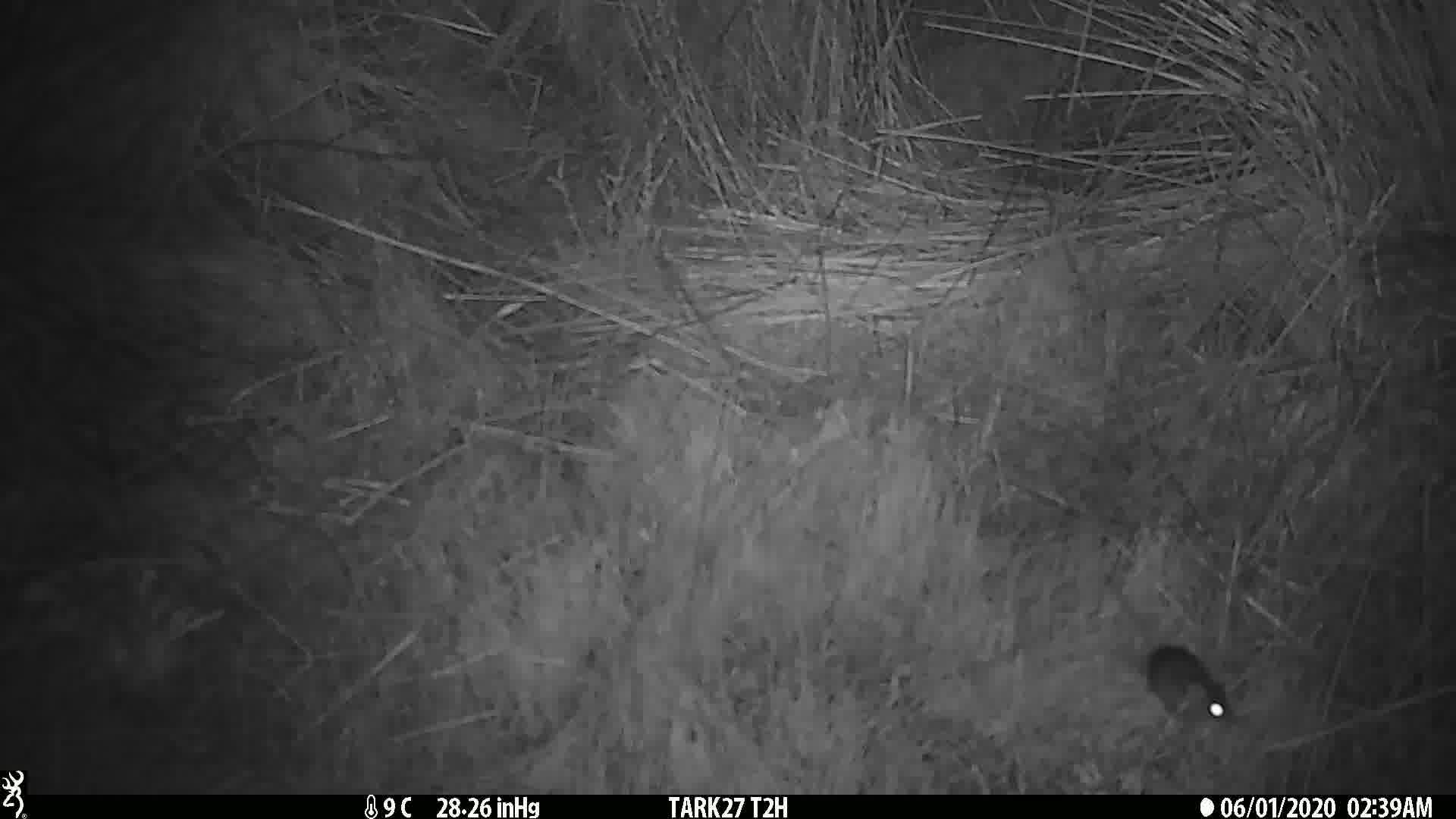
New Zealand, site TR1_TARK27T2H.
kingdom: Animalia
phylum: Chordata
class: Mammalia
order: Rodentia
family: Muridae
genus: Mus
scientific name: Mus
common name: mouse